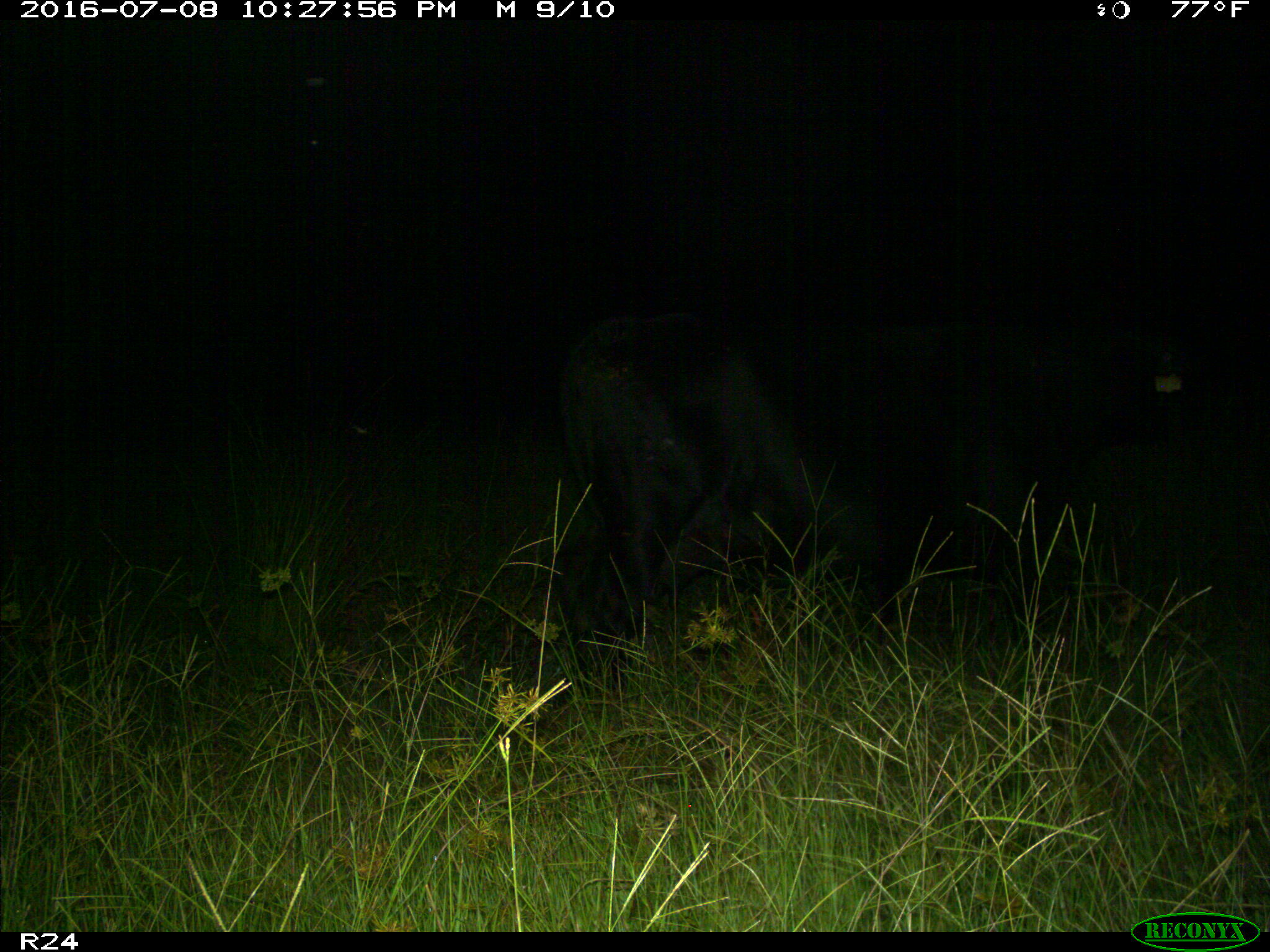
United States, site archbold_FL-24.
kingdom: Animalia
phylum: Chordata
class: Mammalia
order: Artiodactyla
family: Bovidae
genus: Bos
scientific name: Bos taurus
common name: domestic cow